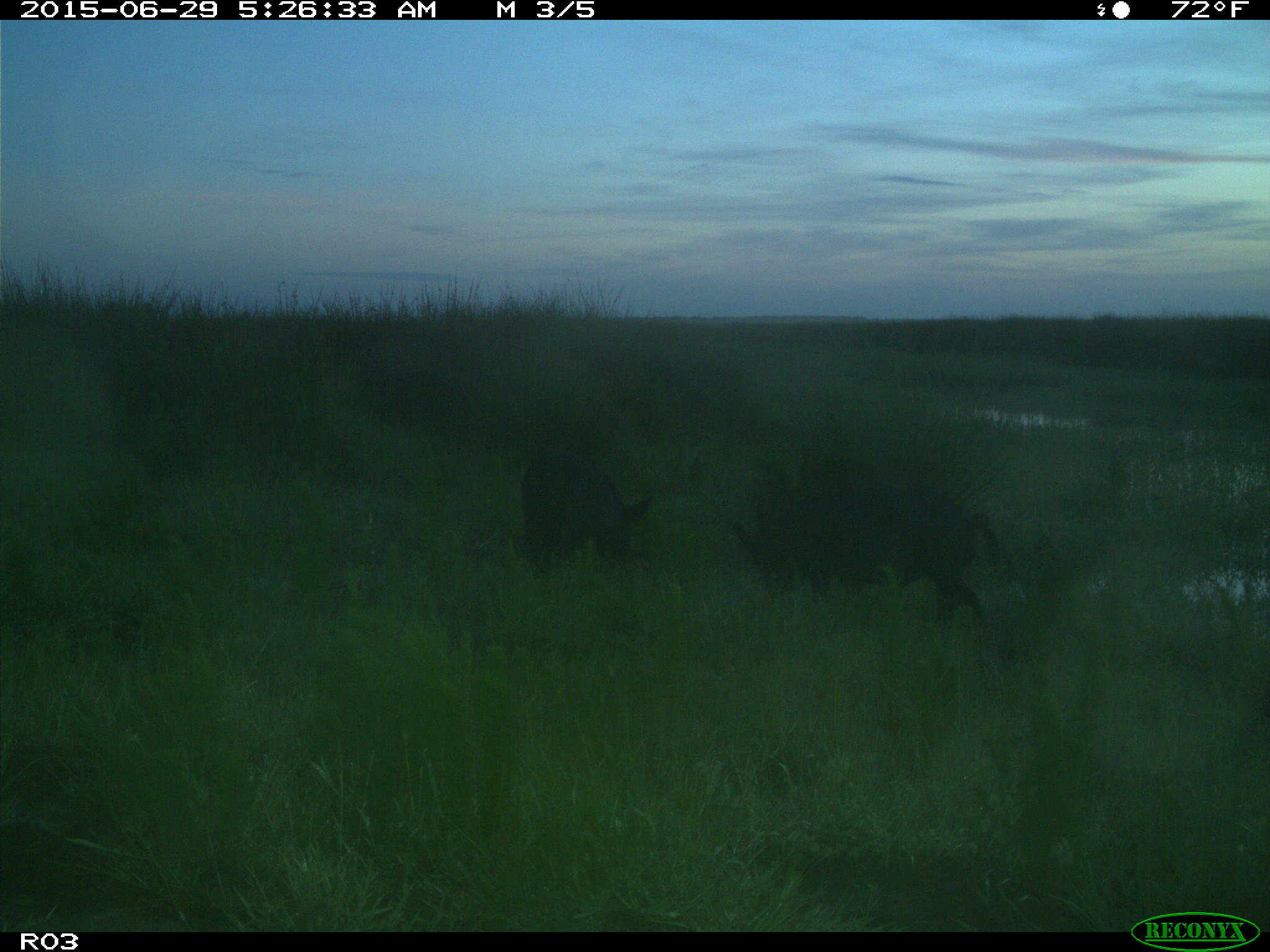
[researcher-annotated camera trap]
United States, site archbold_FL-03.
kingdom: Animalia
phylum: Chordata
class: Mammalia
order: Artiodactyla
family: Suidae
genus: Sus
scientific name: Sus scrofa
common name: wild boar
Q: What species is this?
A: Sus scrofa (wild boar).